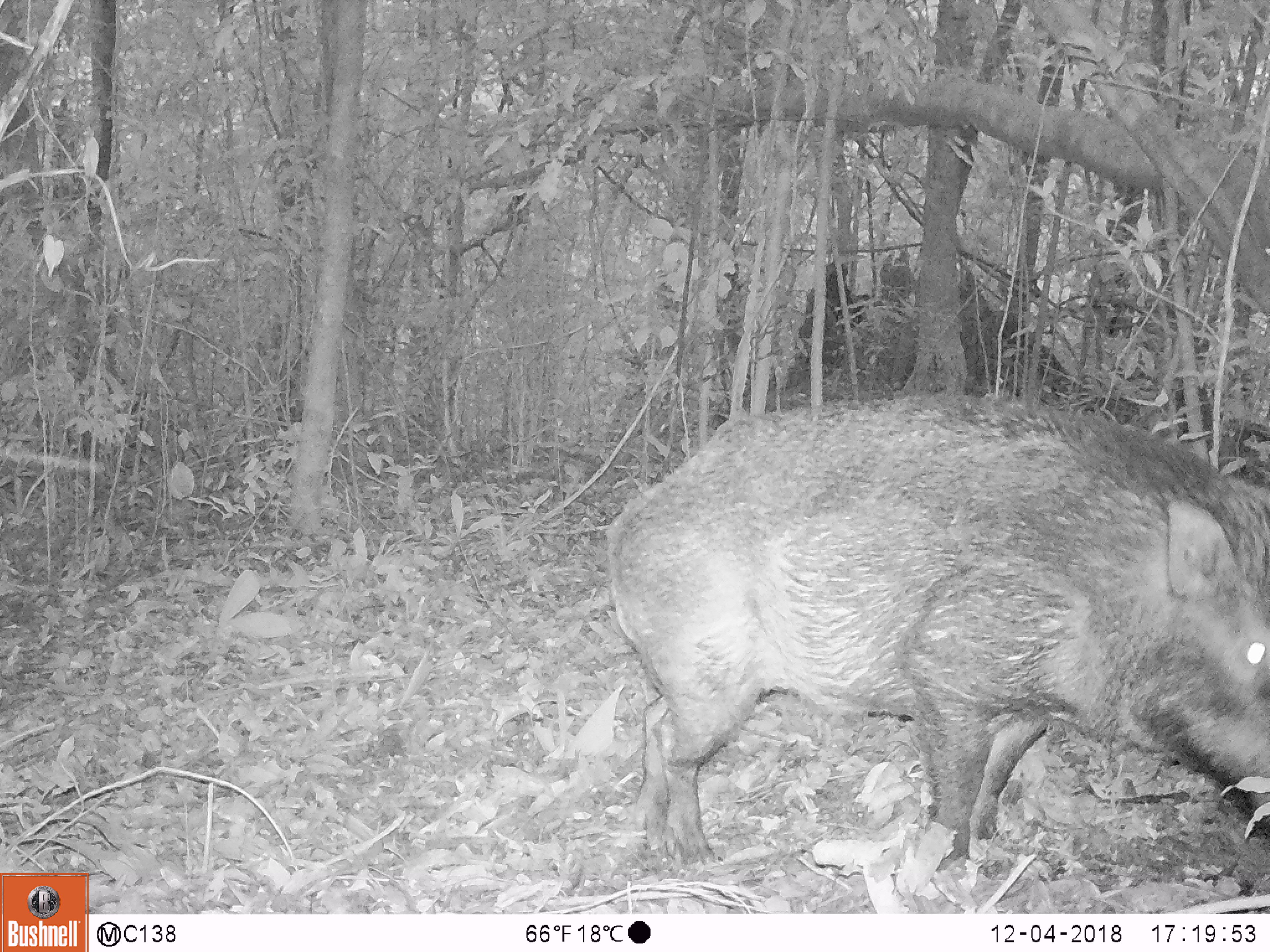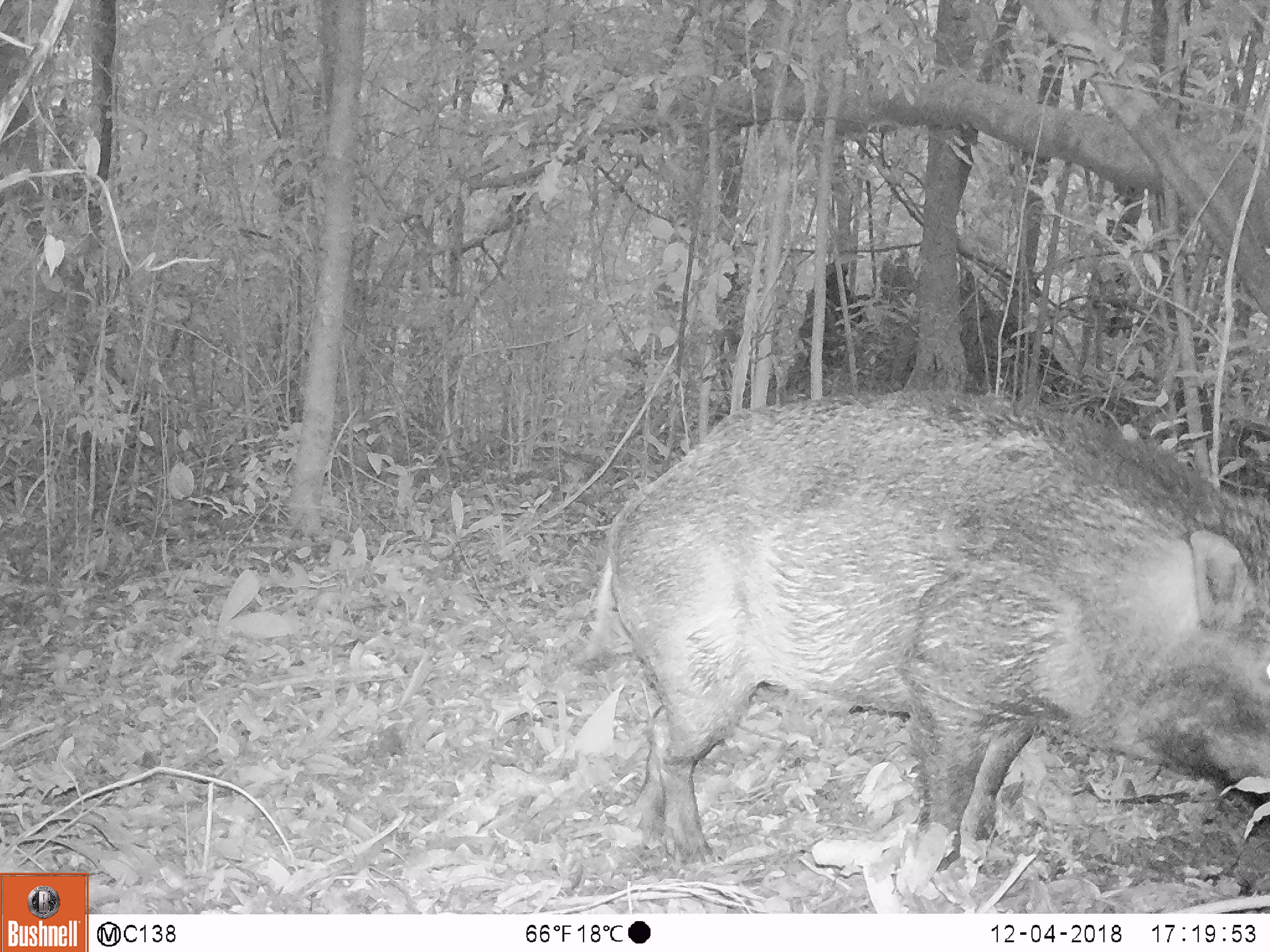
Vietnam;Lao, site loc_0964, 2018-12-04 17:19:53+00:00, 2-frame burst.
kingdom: Animalia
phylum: Chordata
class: Mammalia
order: Artiodactyla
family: Suidae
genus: Sus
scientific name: Sus scrofa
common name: eurasian wild pig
Eurasian wild pig (Sus scrofa). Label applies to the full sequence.